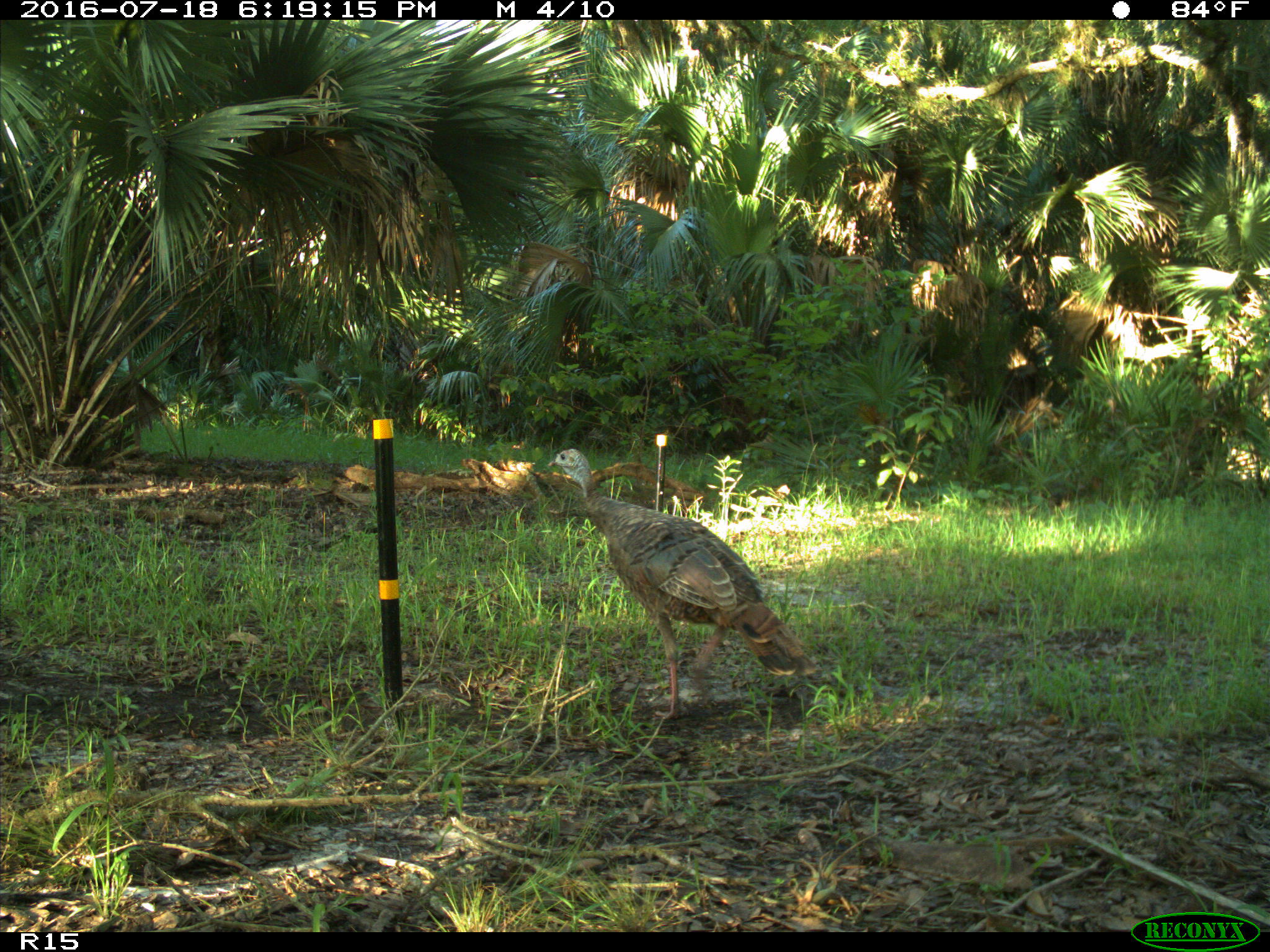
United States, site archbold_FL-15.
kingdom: Animalia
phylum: Chordata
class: Aves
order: Galliformes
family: Phasianidae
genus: Meleagris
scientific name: Meleagris gallopavo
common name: wild turkey